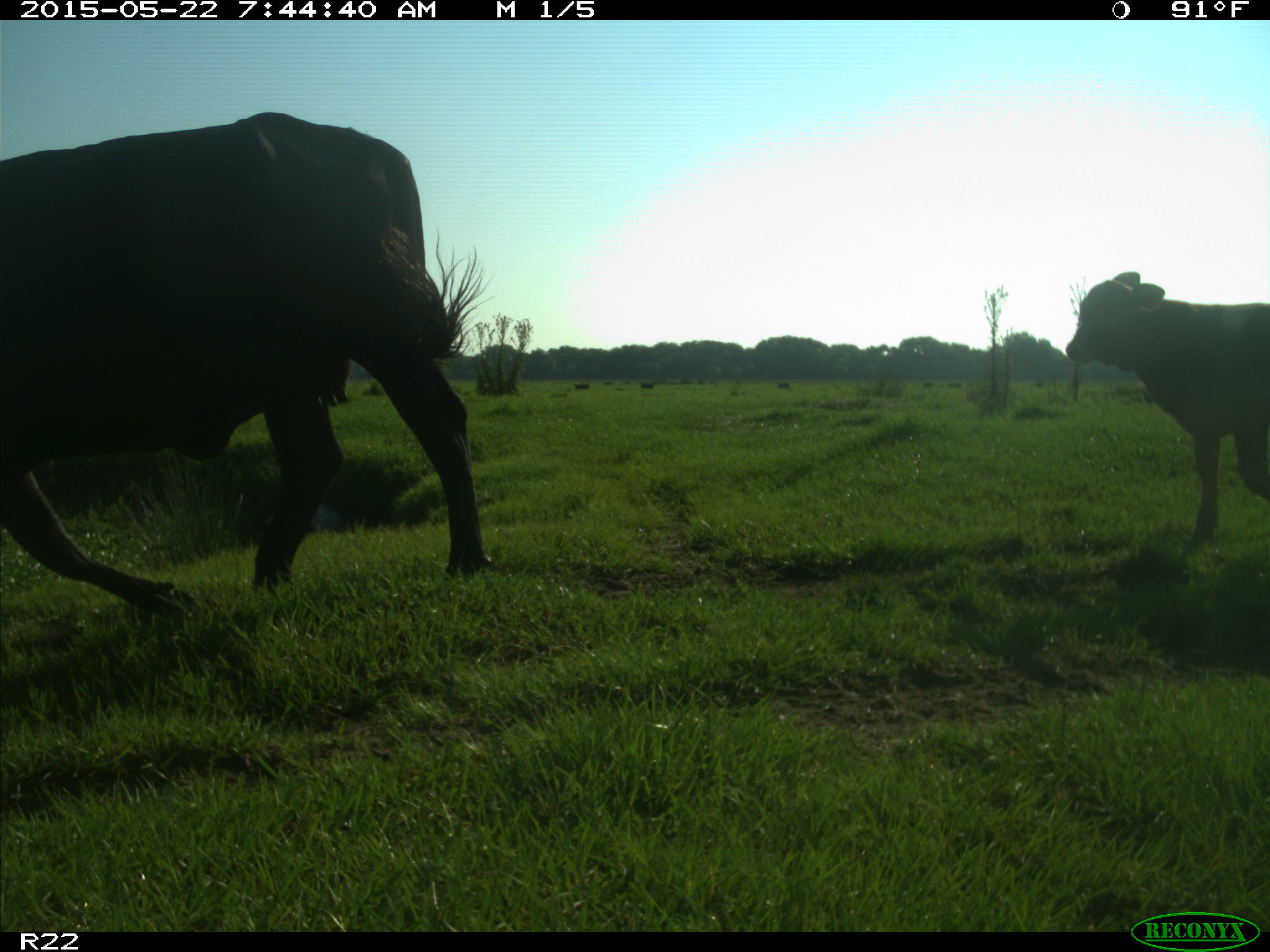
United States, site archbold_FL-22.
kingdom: Animalia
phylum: Chordata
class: Mammalia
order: Artiodactyla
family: Bovidae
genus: Bos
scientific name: Bos taurus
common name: domestic cow